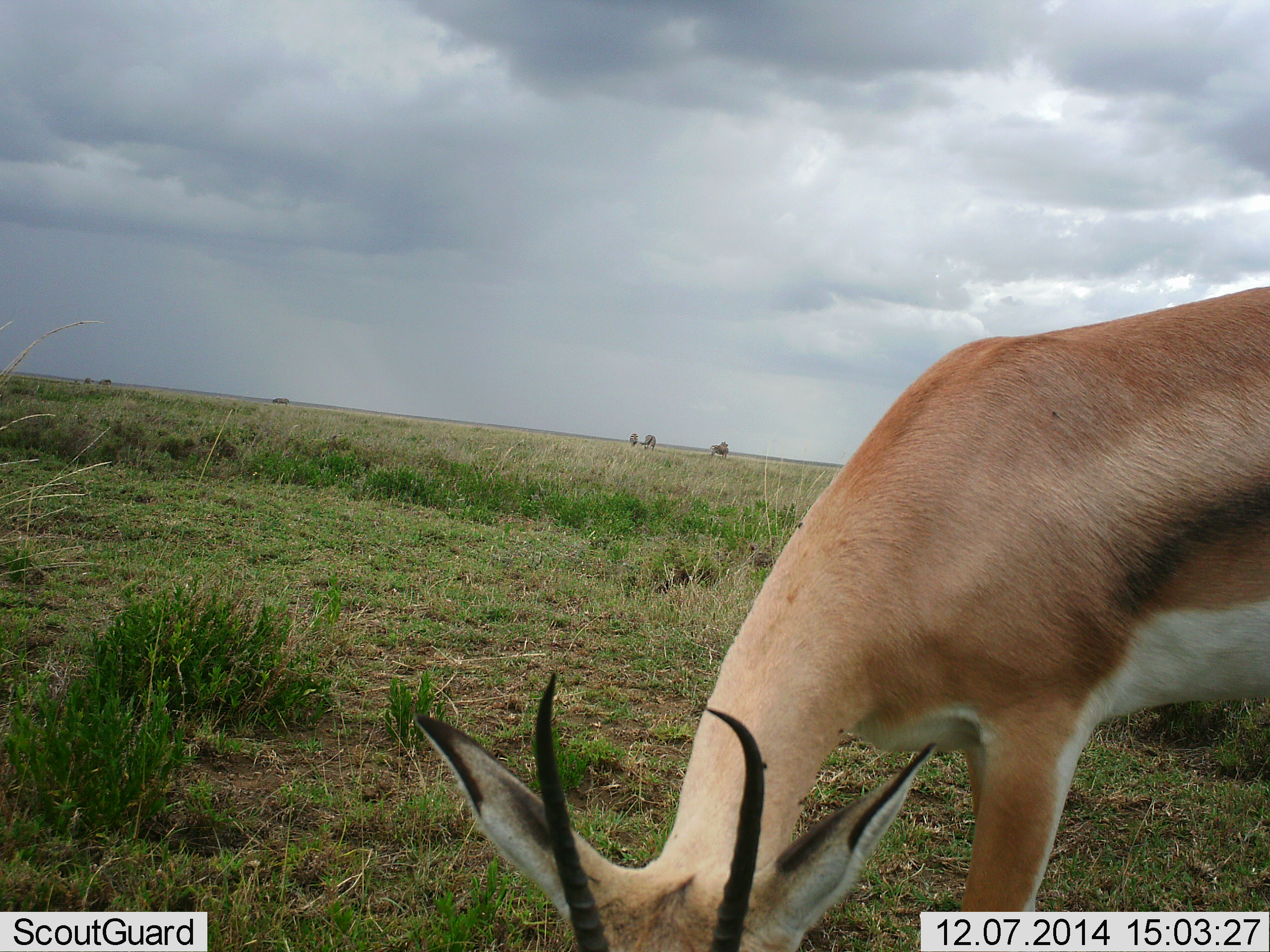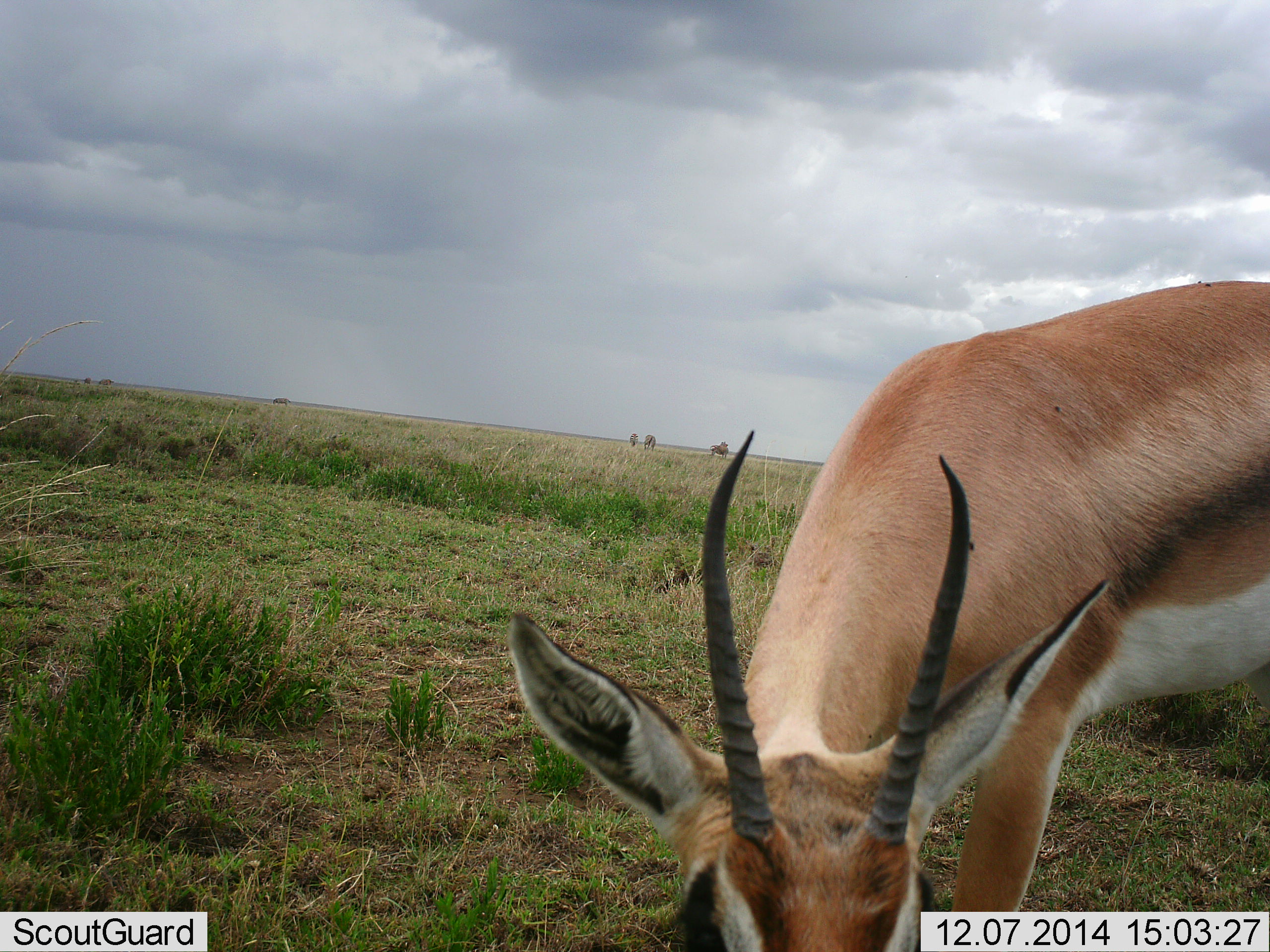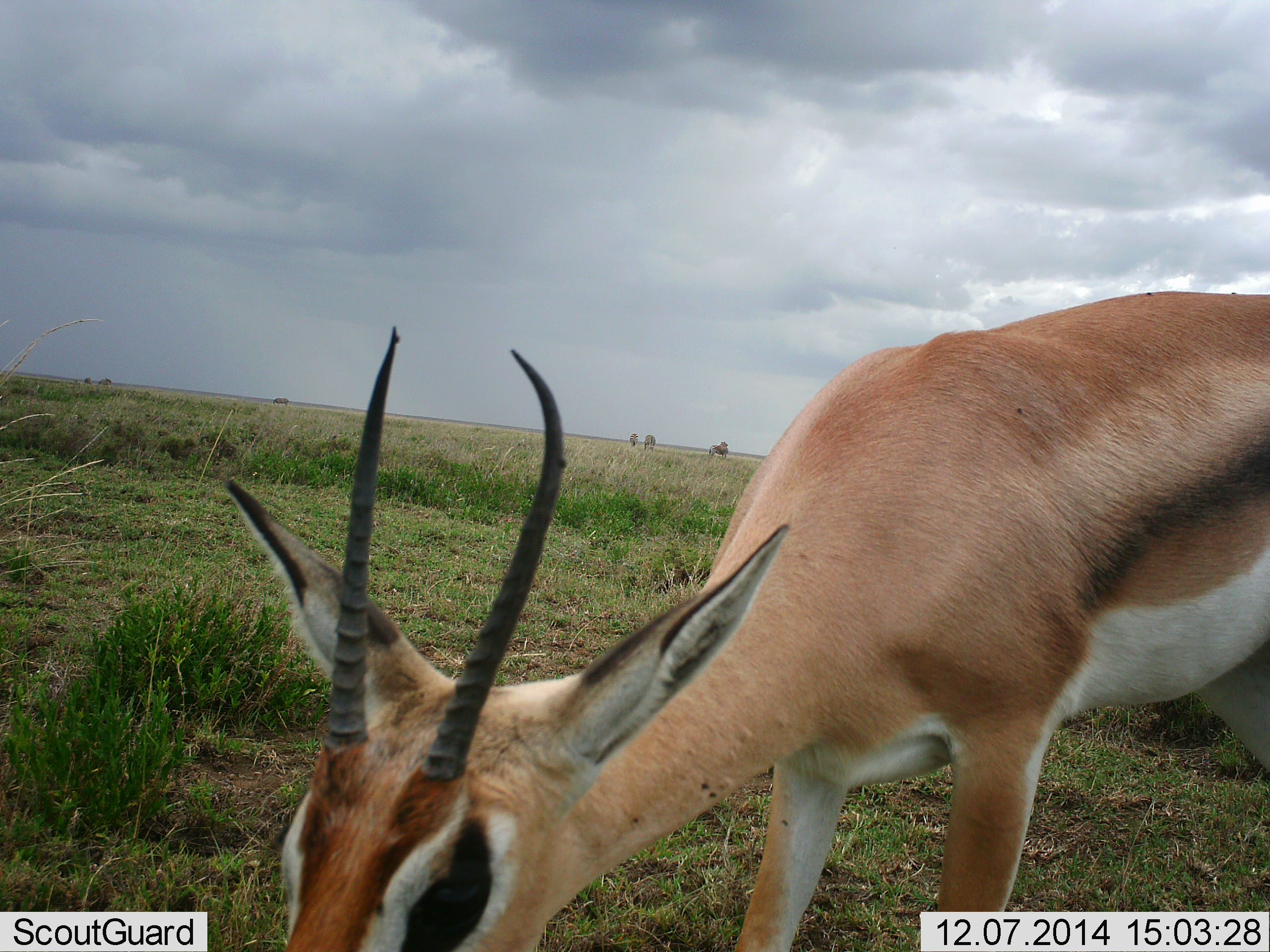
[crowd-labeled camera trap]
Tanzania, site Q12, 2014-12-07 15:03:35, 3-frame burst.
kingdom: Animalia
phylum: Chordata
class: Mammalia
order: Artiodactyla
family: Bovidae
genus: Nanger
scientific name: Nanger granti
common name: grant's gazelle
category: gazellegrants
Gazellegrants (grant's gazelle) (Nanger granti), count 1. Behavior (volunteer vote fractions): standing 42%, resting 0%, moving 8%, interacting 8%. Young present (vote fraction): 0%. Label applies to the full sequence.